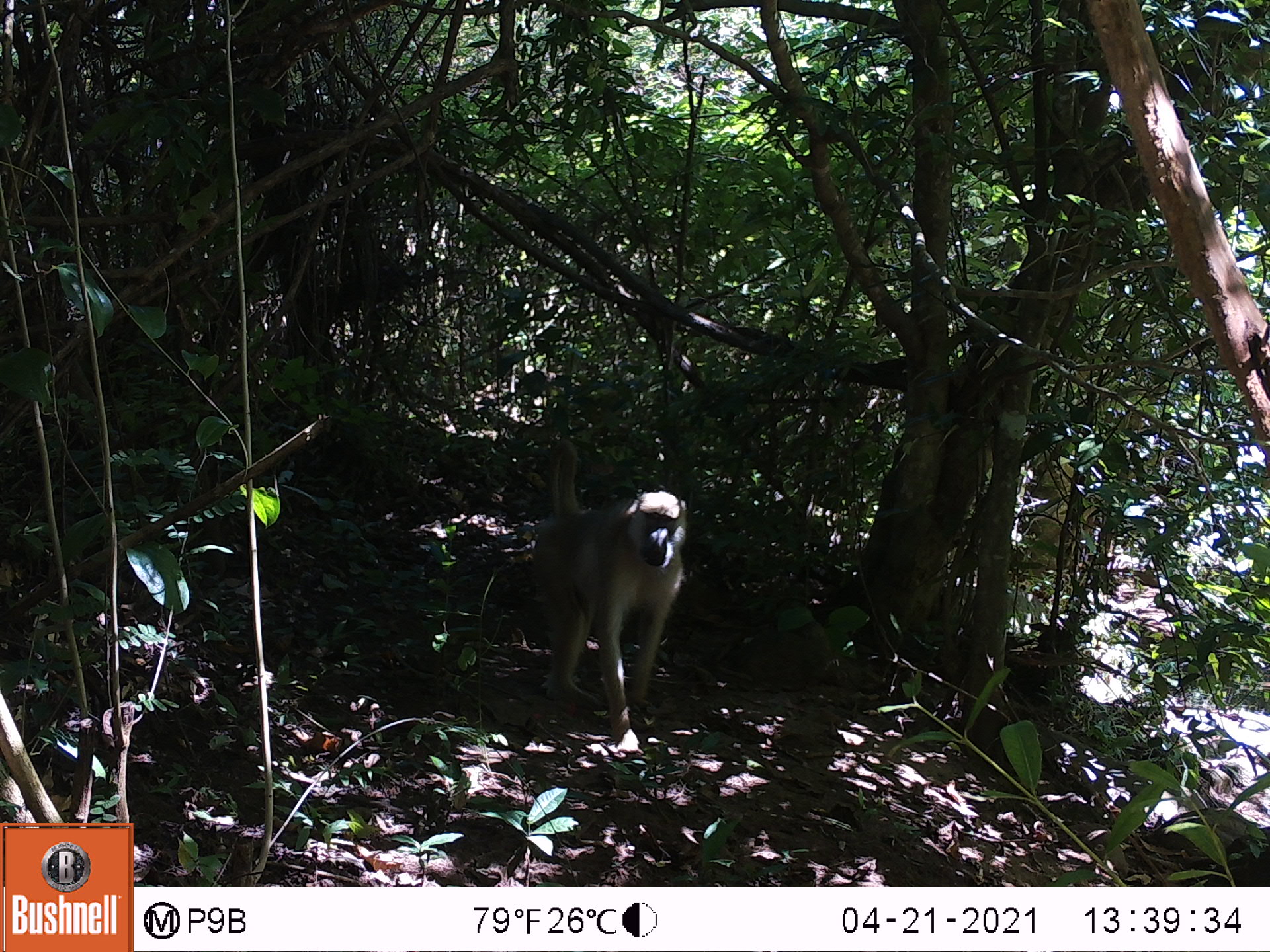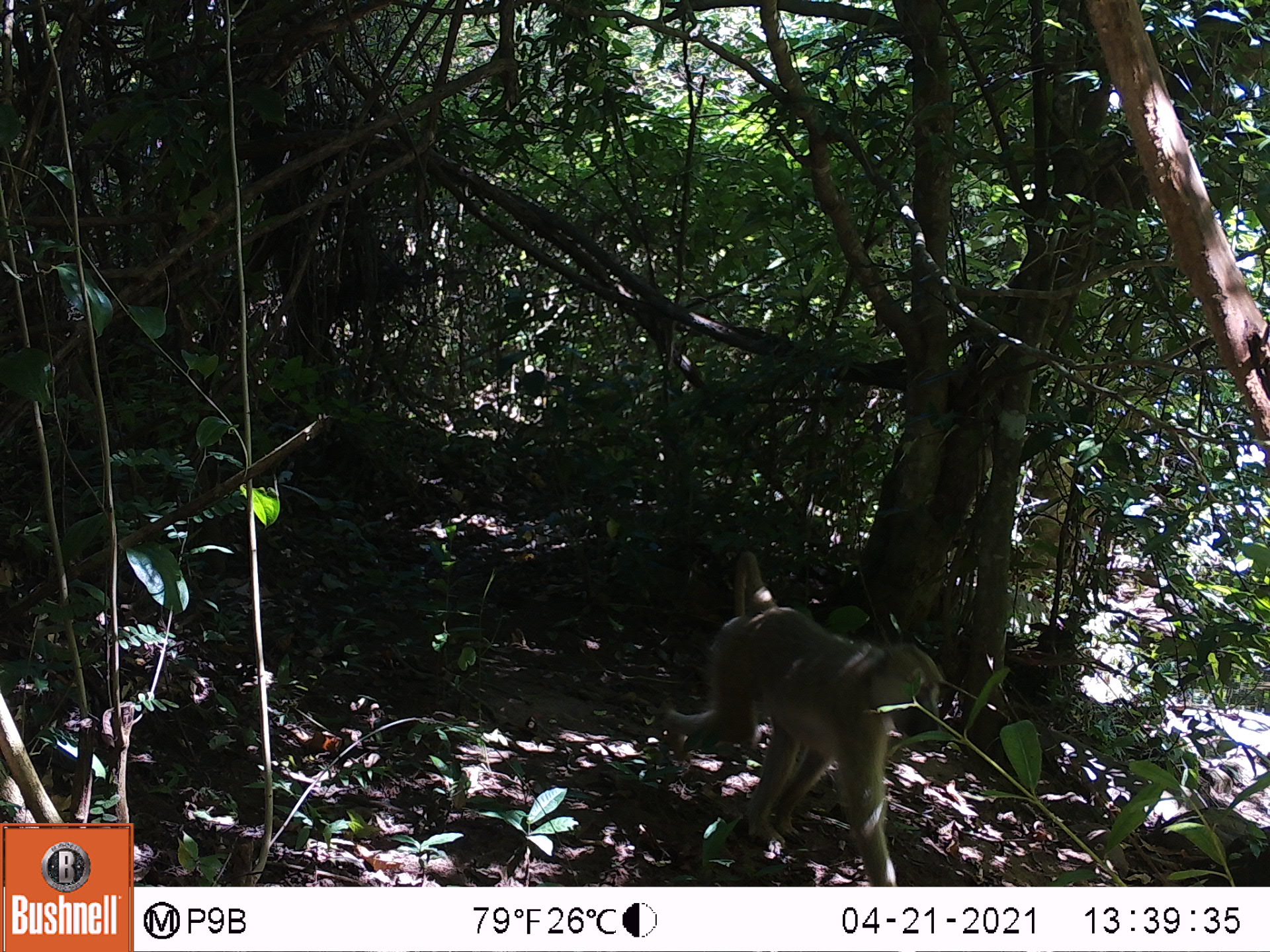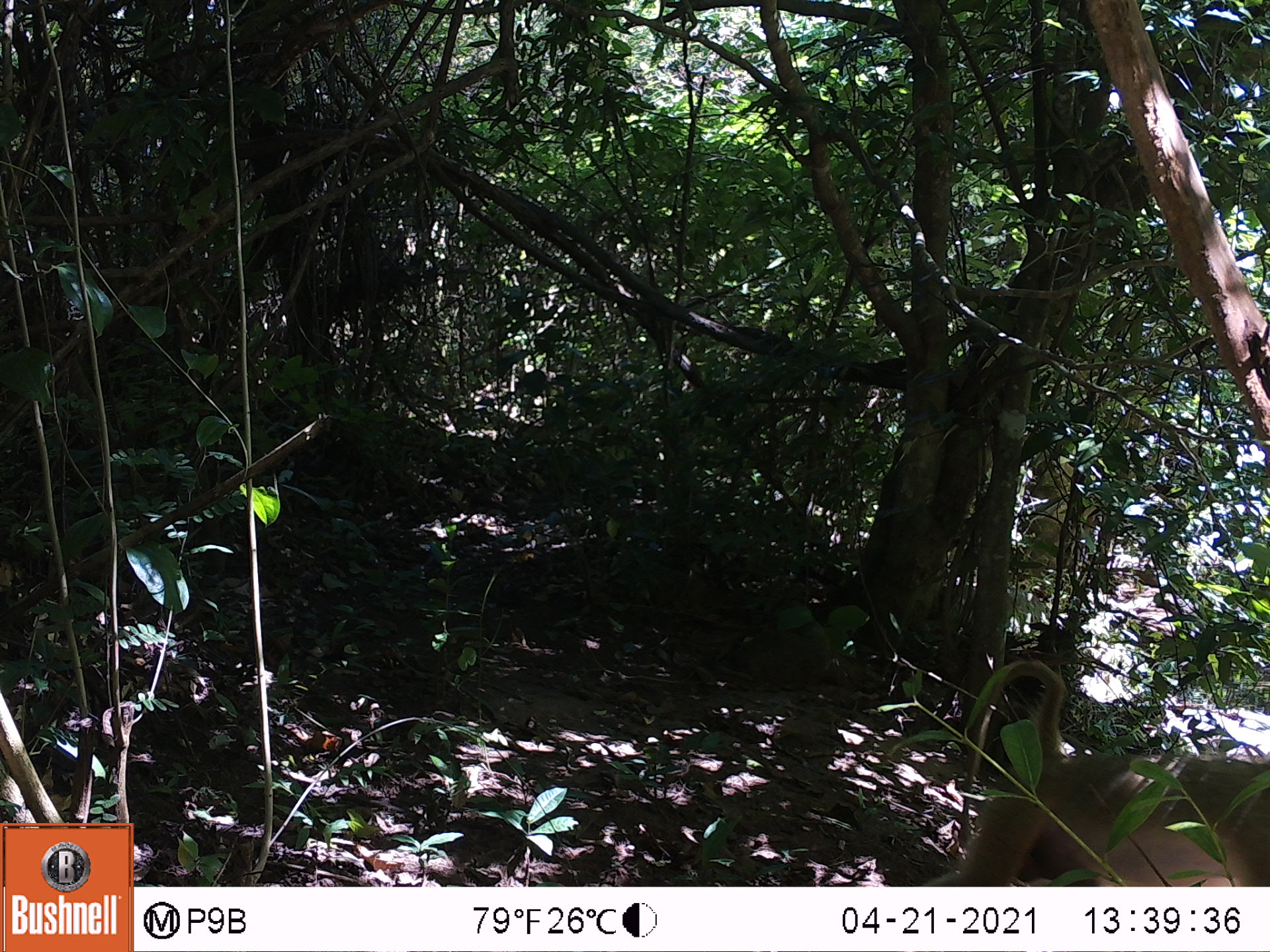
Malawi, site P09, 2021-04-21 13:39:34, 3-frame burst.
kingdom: Animalia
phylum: Chordata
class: Mammalia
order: Primates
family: Cercopithecidae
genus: Papio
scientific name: Papio cynocephalus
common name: yellow baboon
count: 1